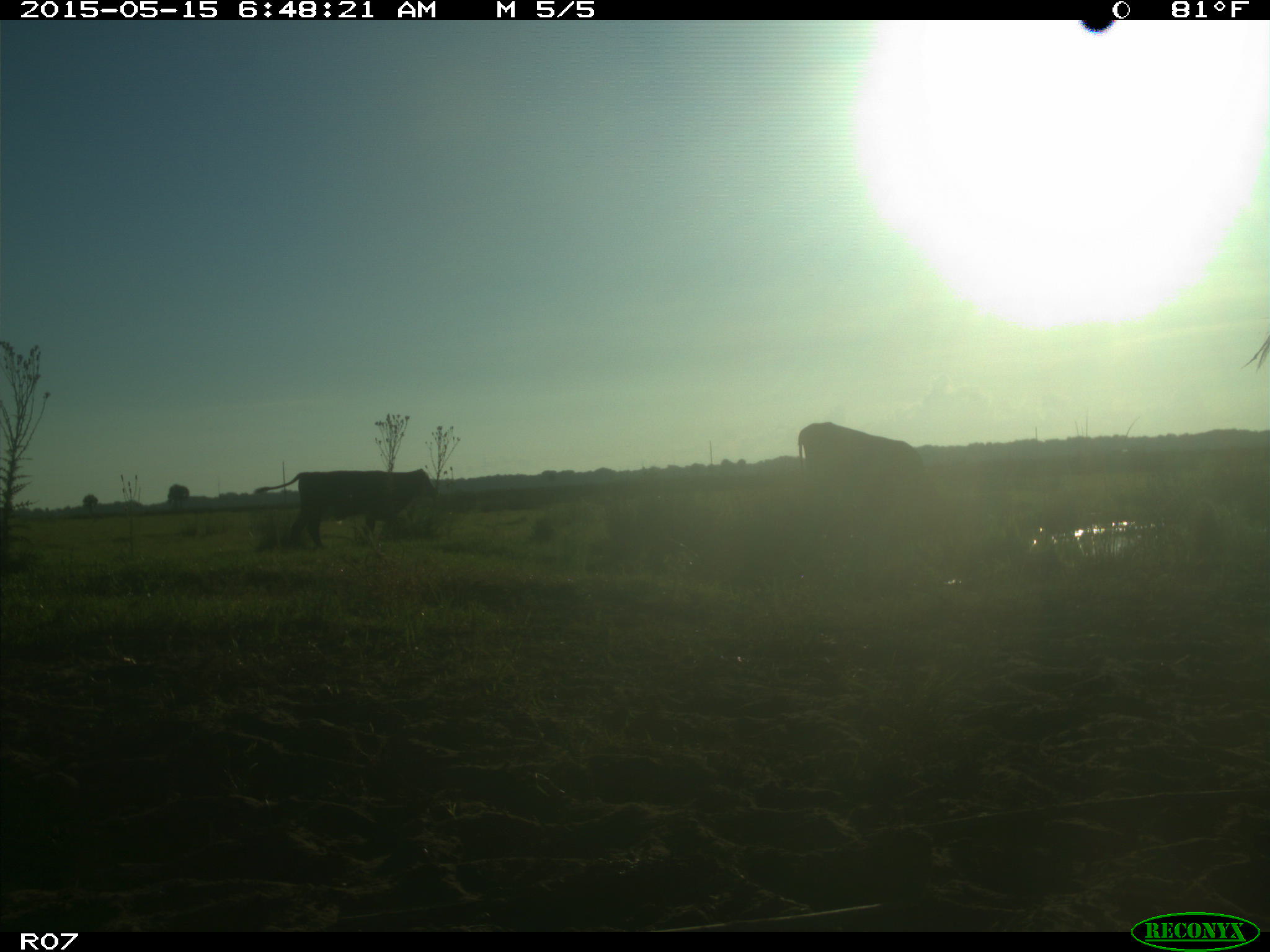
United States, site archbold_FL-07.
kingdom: Animalia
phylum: Chordata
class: Mammalia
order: Artiodactyla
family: Bovidae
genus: Bos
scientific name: Bos taurus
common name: domestic cow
Bos taurus (domestic cow).